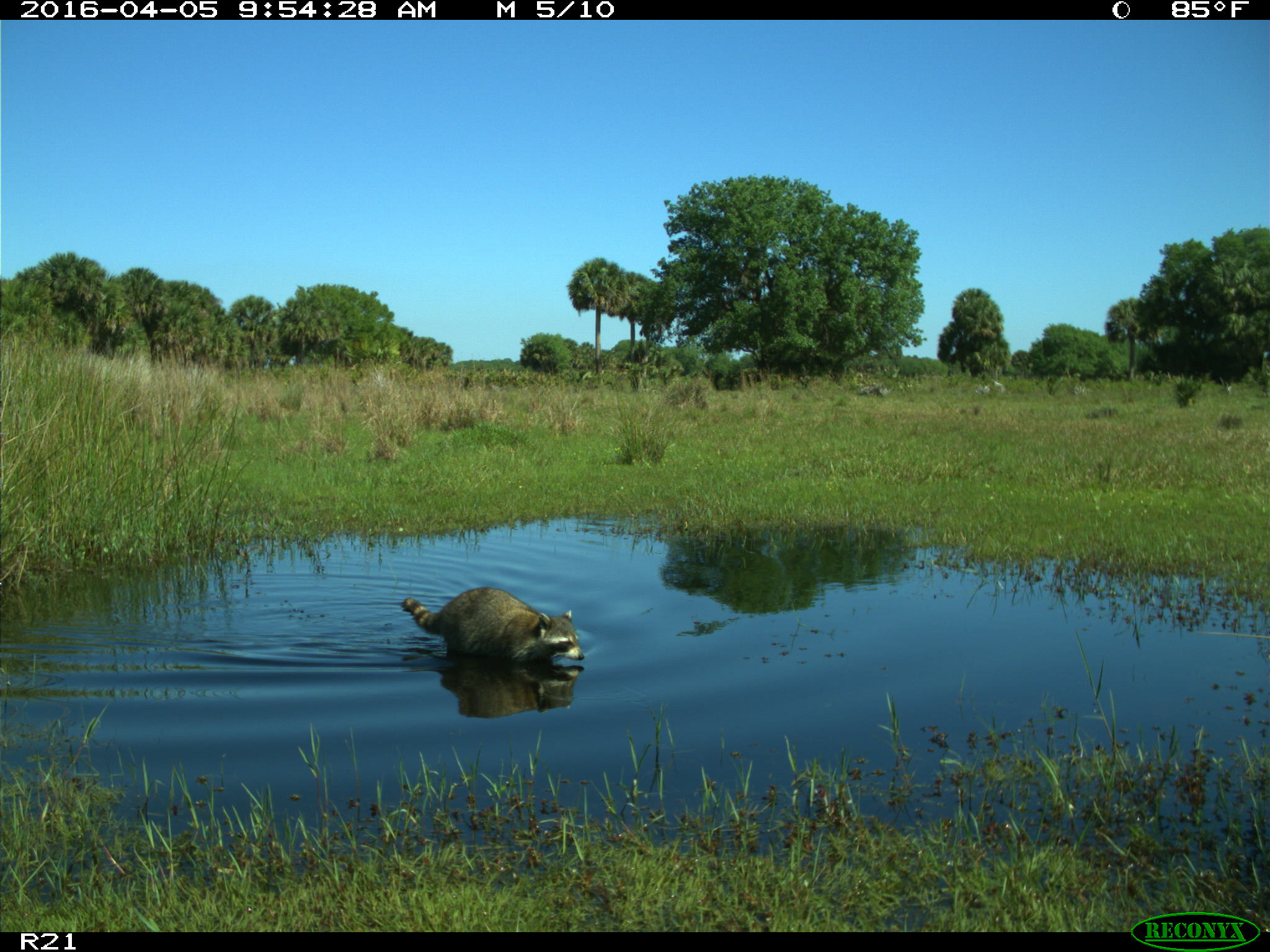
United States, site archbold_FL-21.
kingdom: Animalia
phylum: Chordata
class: Mammalia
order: Carnivora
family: Procyonidae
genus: Procyon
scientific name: Procyon lotor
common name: common raccoon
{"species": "Procyon lotor (common raccoon)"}